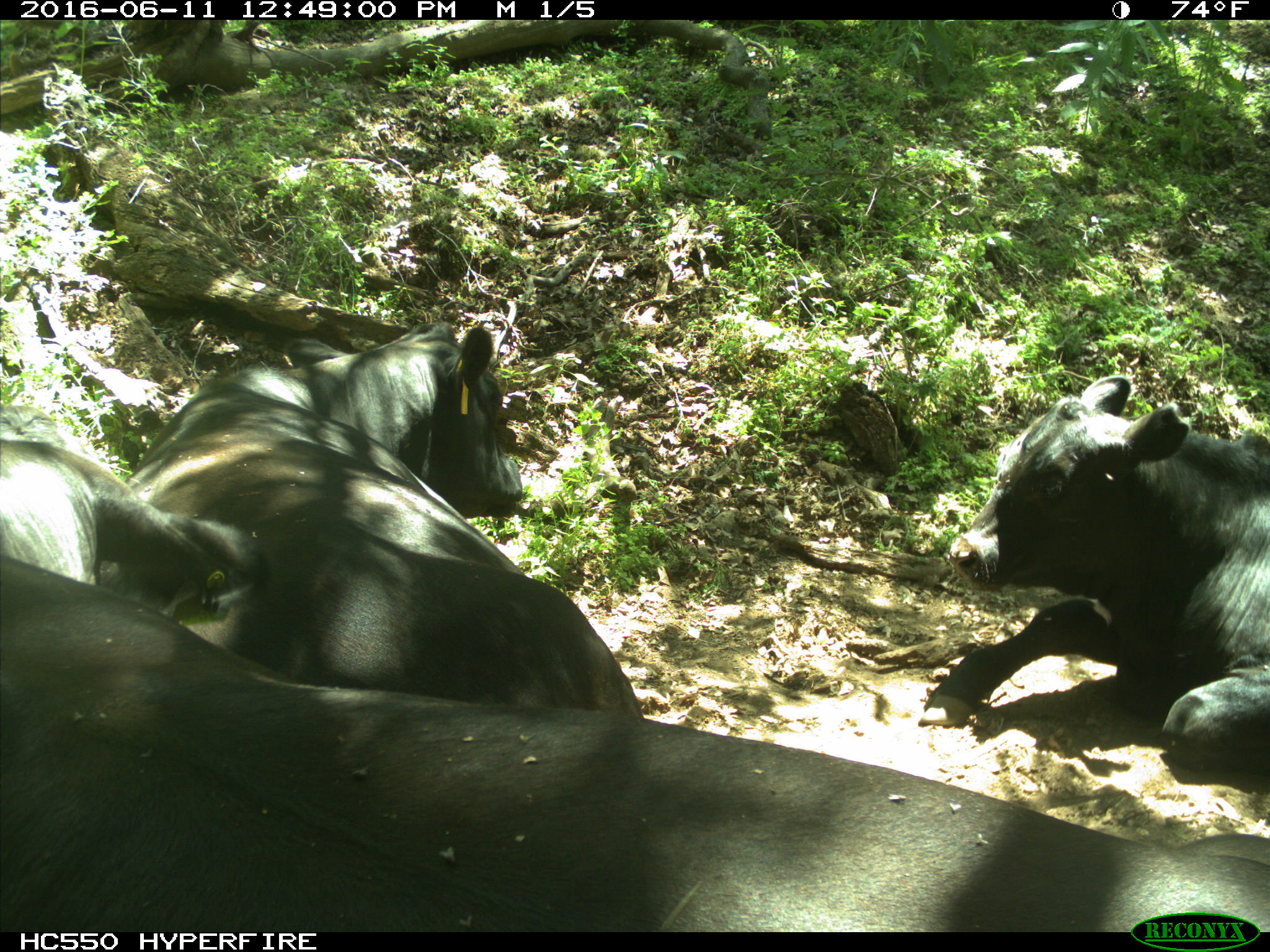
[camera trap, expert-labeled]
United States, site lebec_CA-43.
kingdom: Animalia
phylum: Chordata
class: Mammalia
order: Artiodactyla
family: Bovidae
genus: Bos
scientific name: Bos taurus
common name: domestic cow